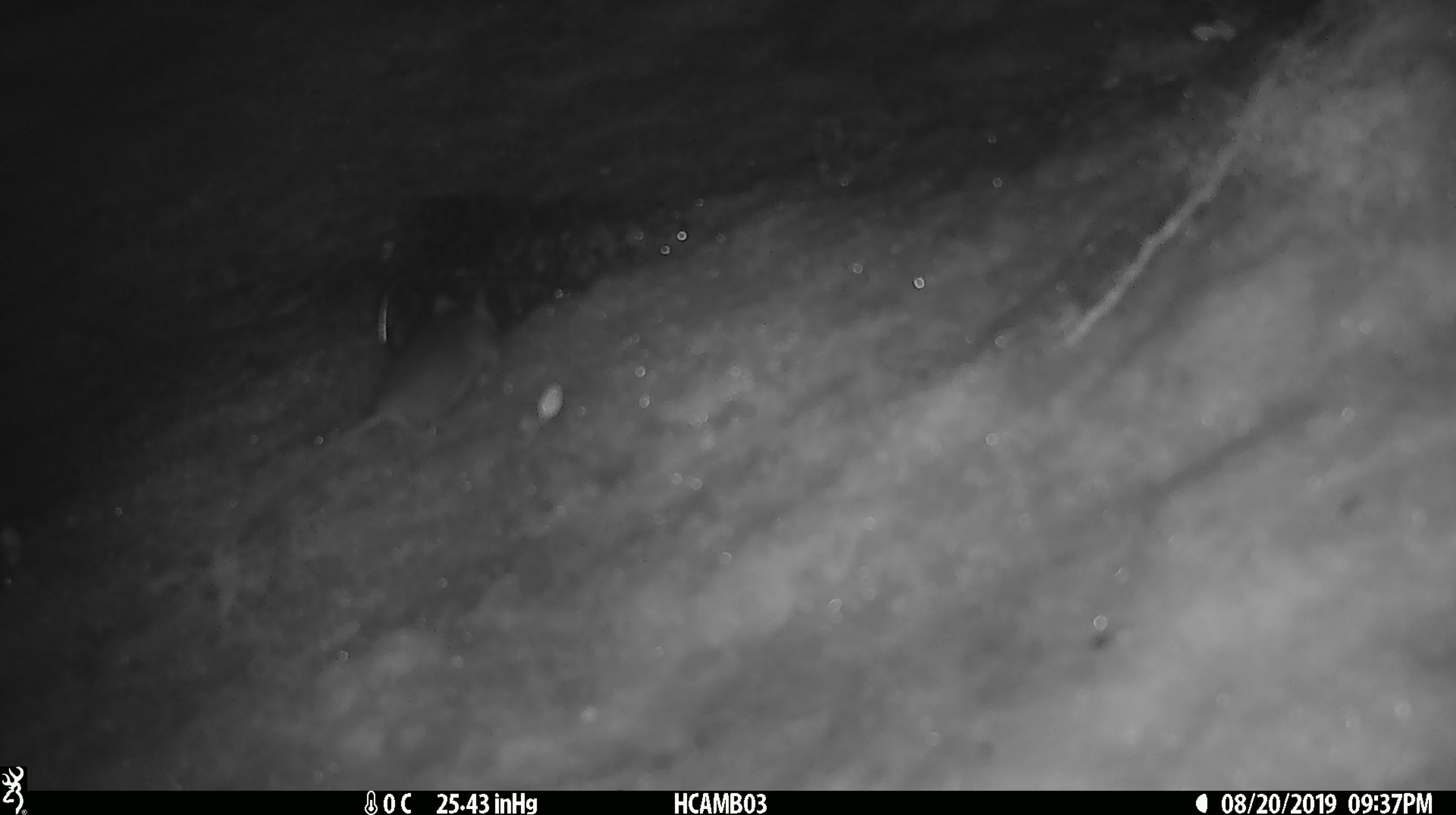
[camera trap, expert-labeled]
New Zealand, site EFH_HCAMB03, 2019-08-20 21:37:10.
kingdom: Animalia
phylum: Chordata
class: Mammalia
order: Rodentia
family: Muridae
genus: Mus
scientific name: Mus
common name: mouse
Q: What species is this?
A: Mouse (Mus).